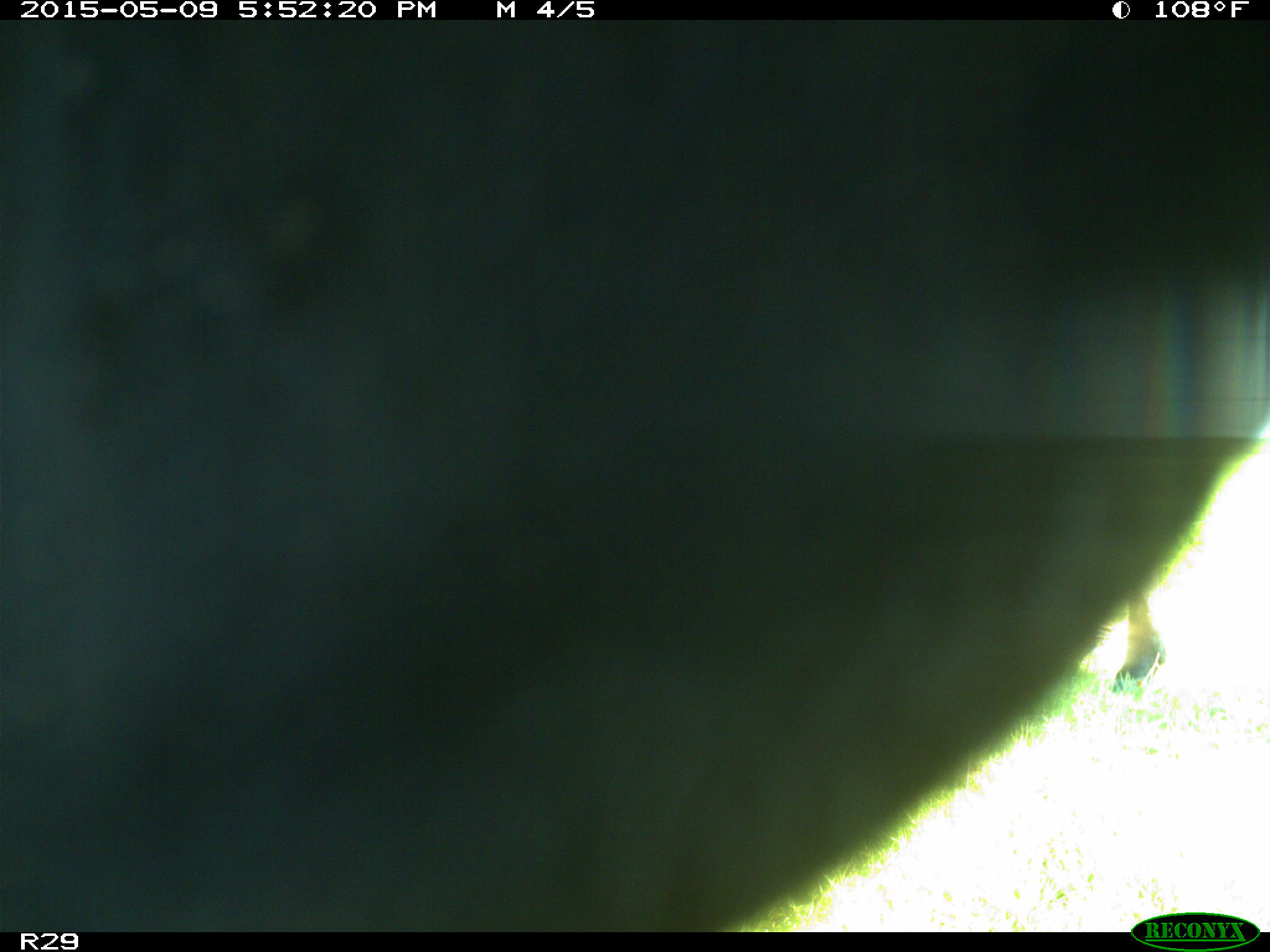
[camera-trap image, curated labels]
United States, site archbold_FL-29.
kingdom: Animalia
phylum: Chordata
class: Mammalia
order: Artiodactyla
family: Bovidae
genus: Bos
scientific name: Bos taurus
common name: domestic cow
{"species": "Bos taurus (domestic cow)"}